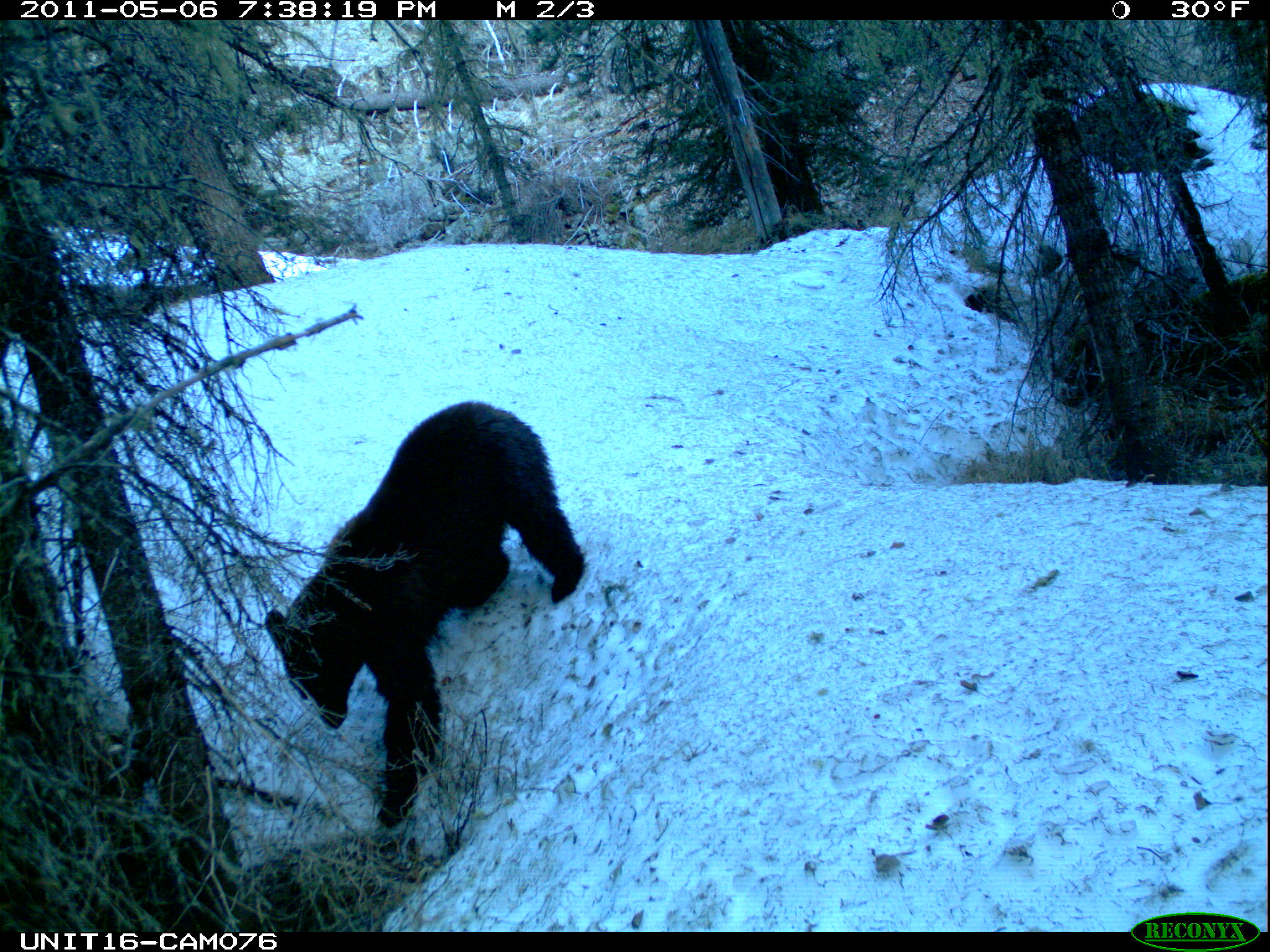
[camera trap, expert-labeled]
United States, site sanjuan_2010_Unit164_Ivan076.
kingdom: Animalia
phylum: Chordata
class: Mammalia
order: Carnivora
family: Ursidae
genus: Ursus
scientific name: Ursus americanus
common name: american black bear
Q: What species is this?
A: Ursus americanus (american black bear).